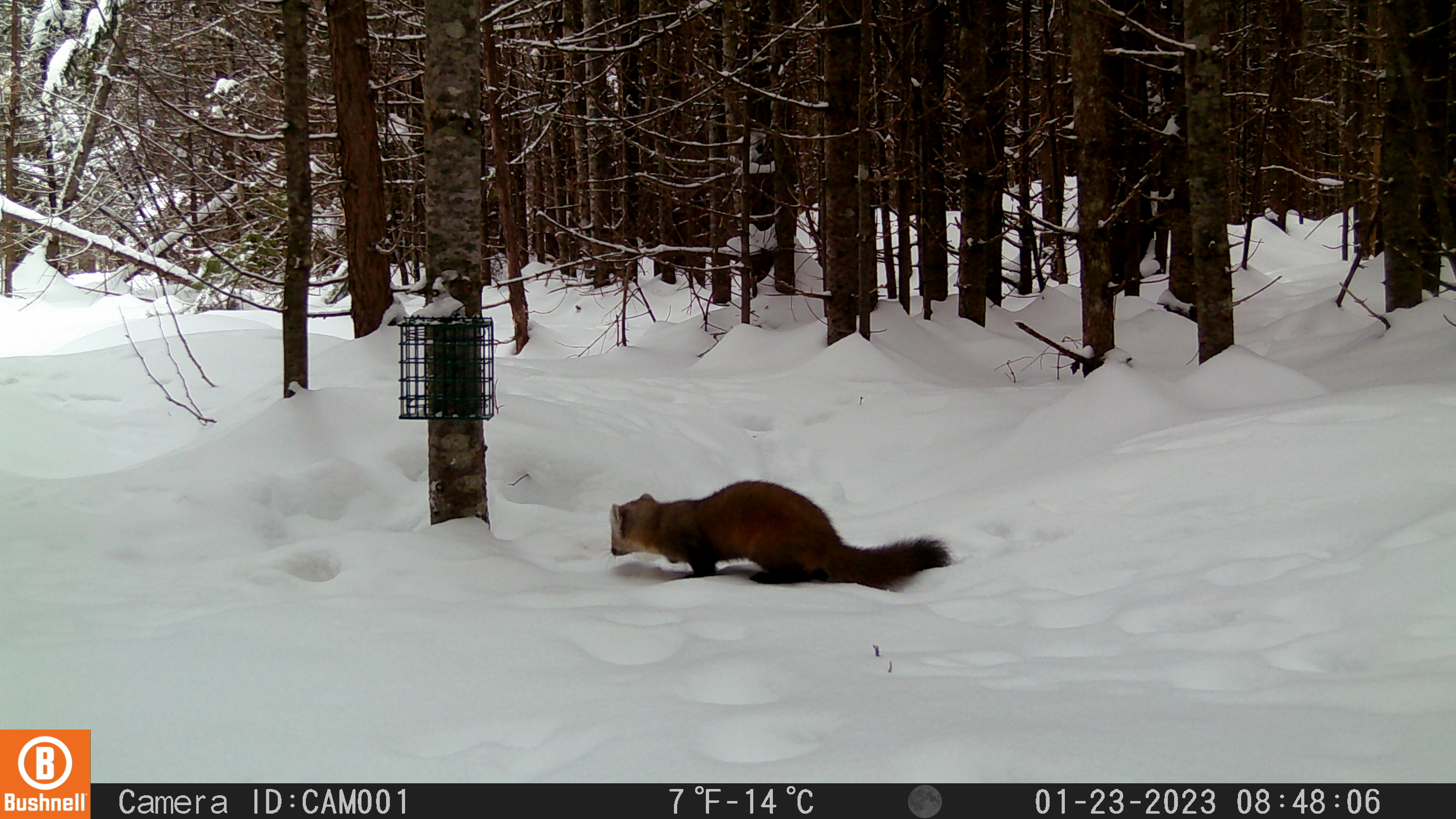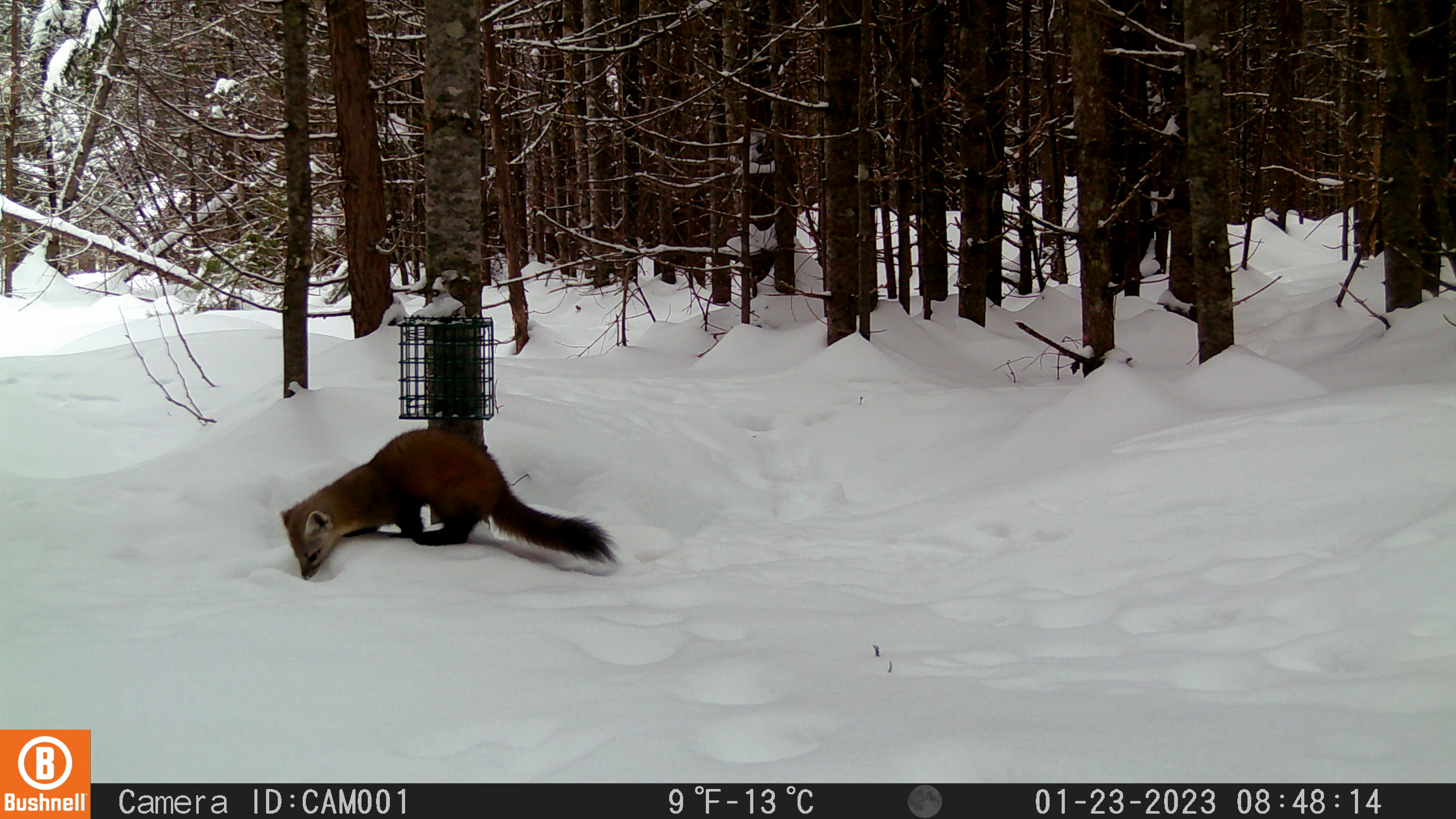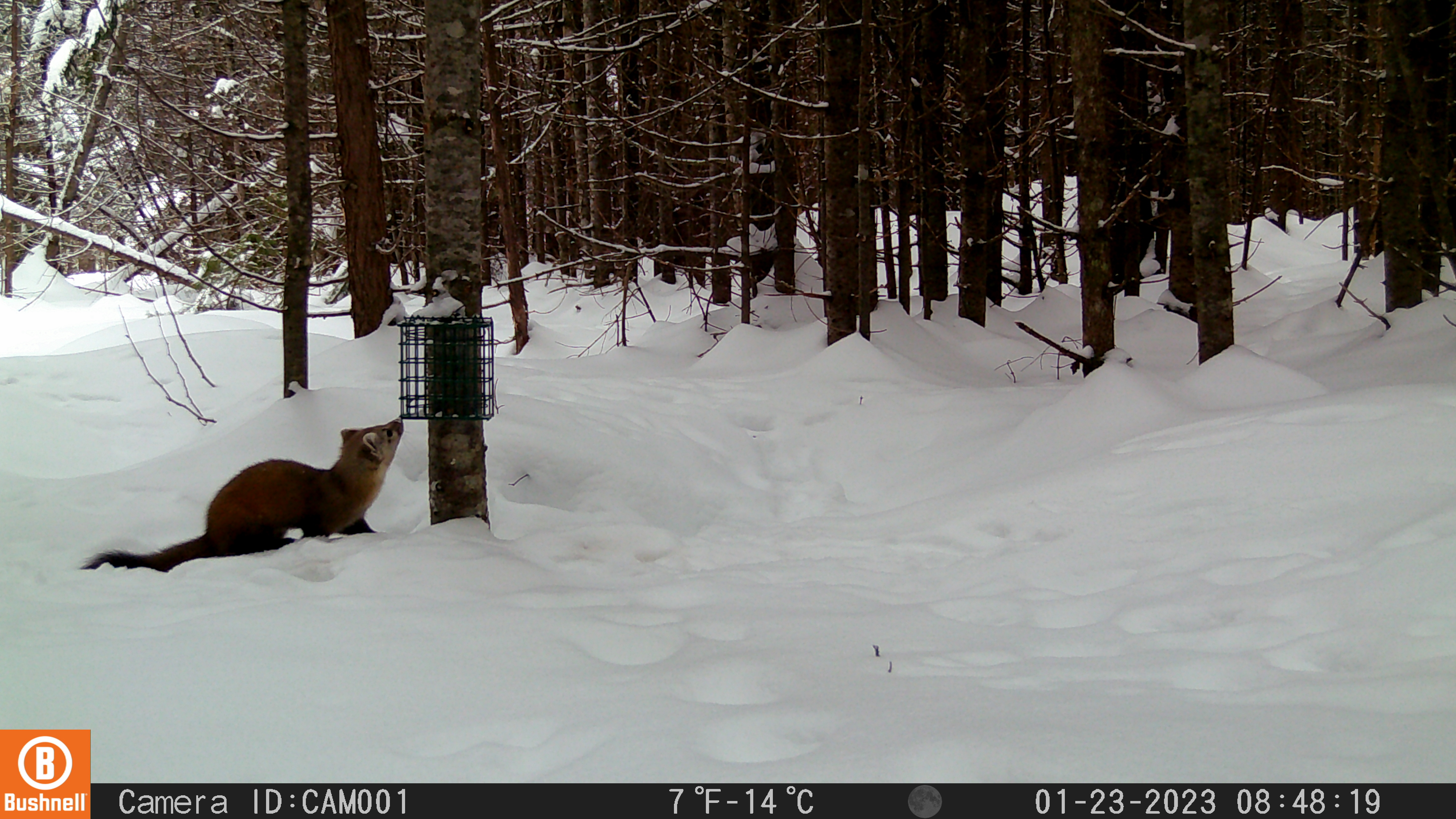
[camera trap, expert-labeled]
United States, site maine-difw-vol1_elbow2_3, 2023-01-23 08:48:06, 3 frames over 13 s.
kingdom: Animalia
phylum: Chordata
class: Mammalia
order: Carnivora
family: Mustelidae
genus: Martes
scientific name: Martes americana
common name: american marten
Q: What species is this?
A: American marten (Martes americana).